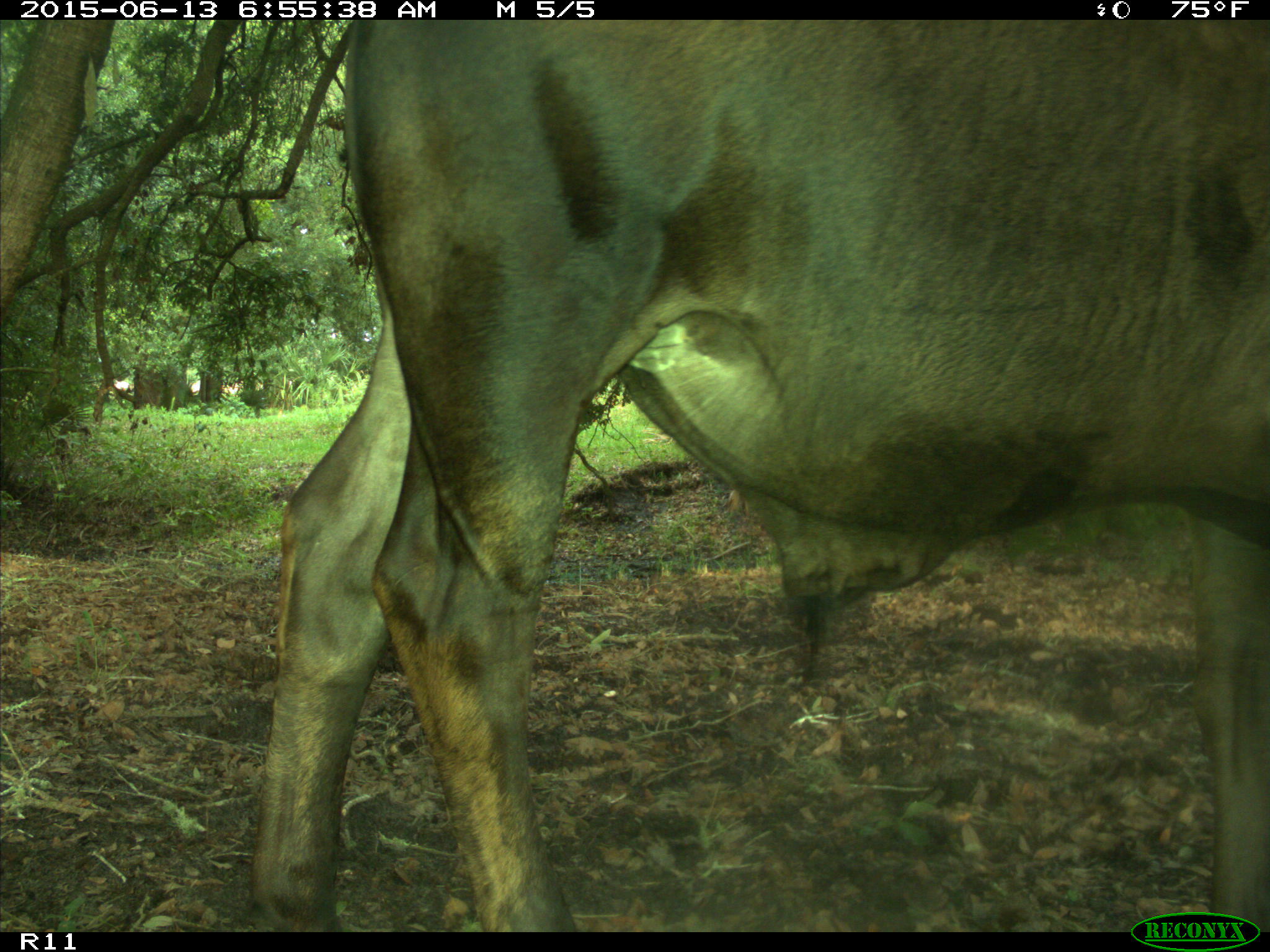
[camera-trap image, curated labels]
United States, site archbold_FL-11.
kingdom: Animalia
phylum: Chordata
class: Mammalia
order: Artiodactyla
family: Bovidae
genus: Bos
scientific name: Bos taurus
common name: domestic cow